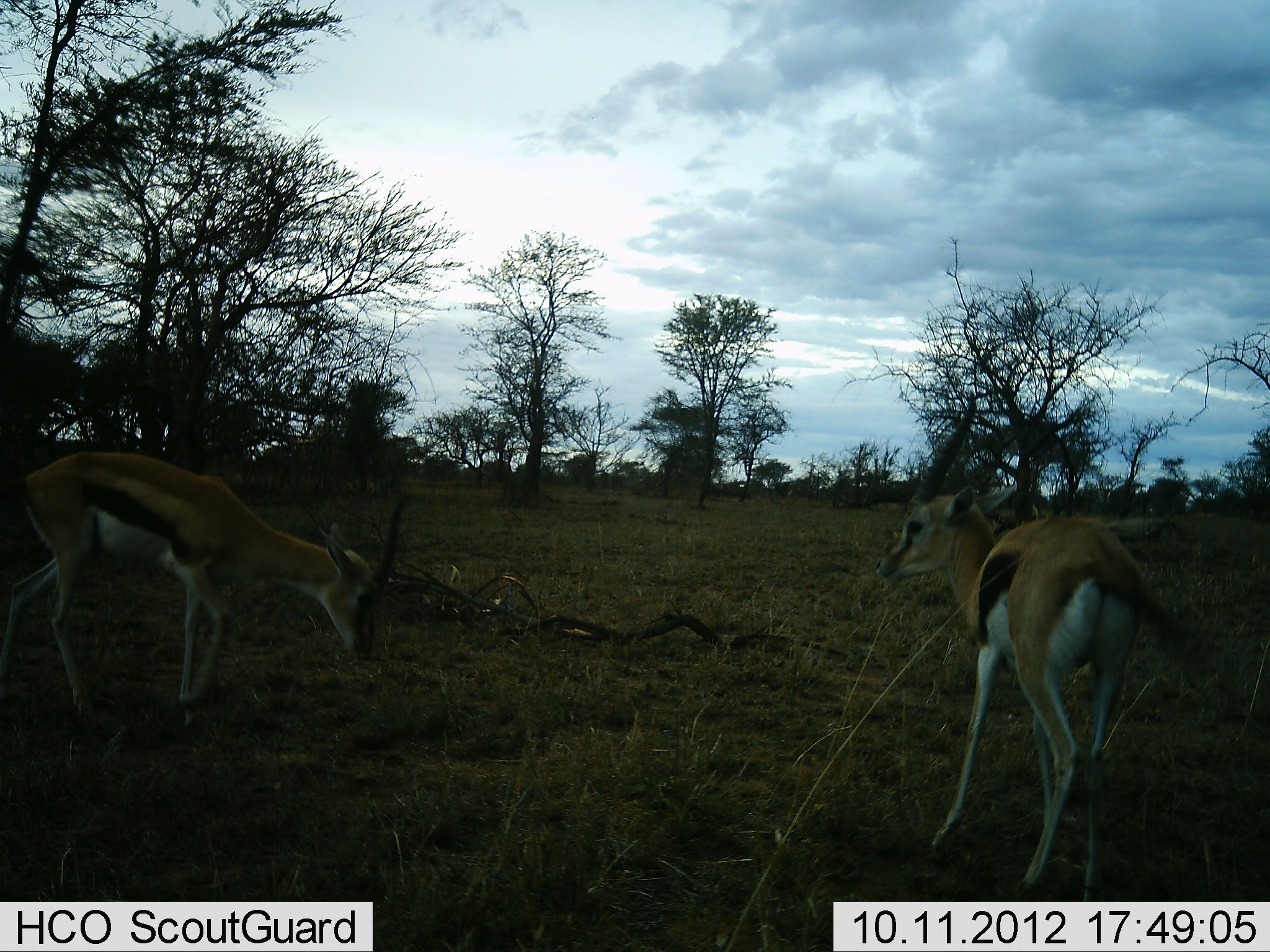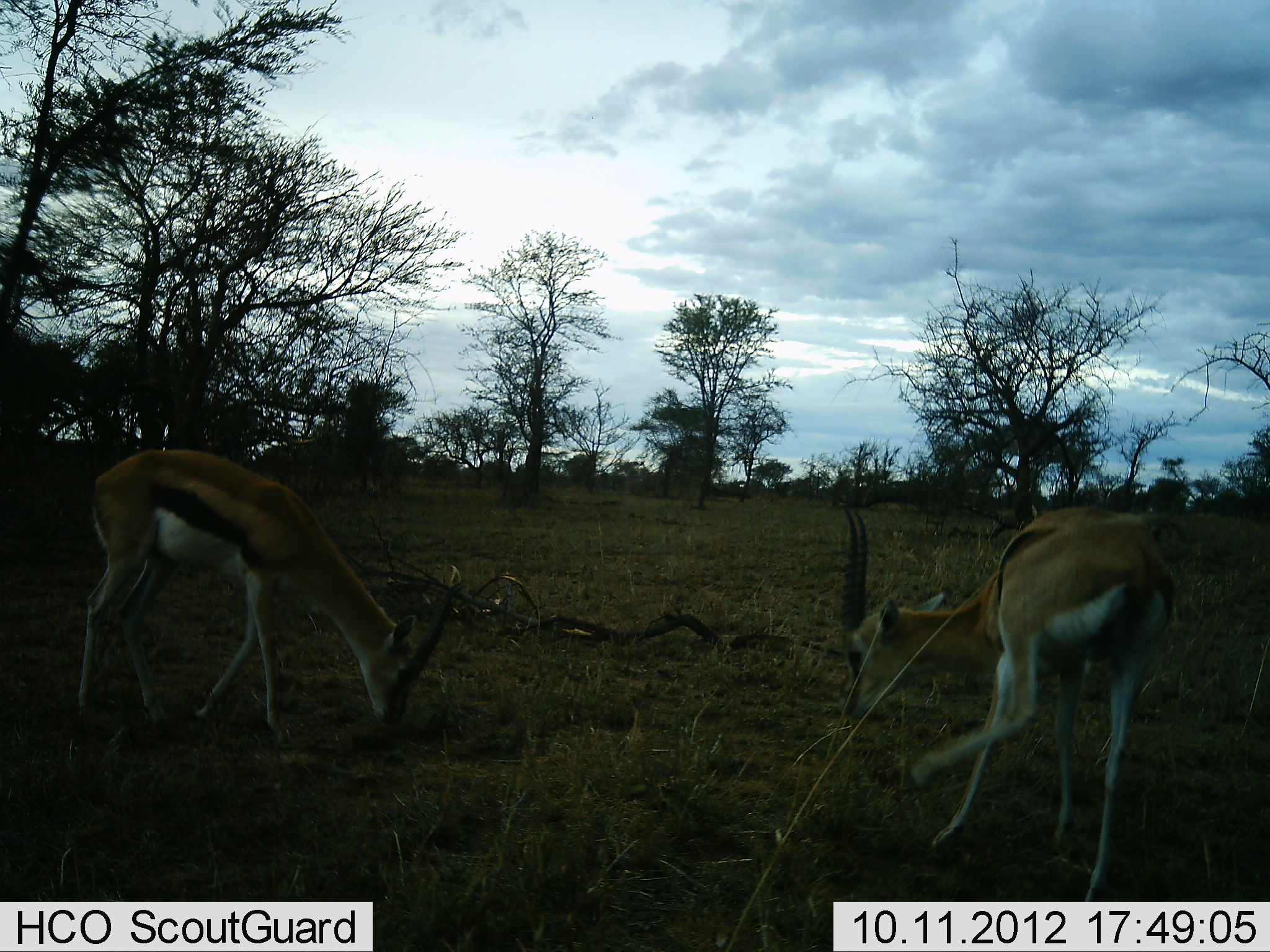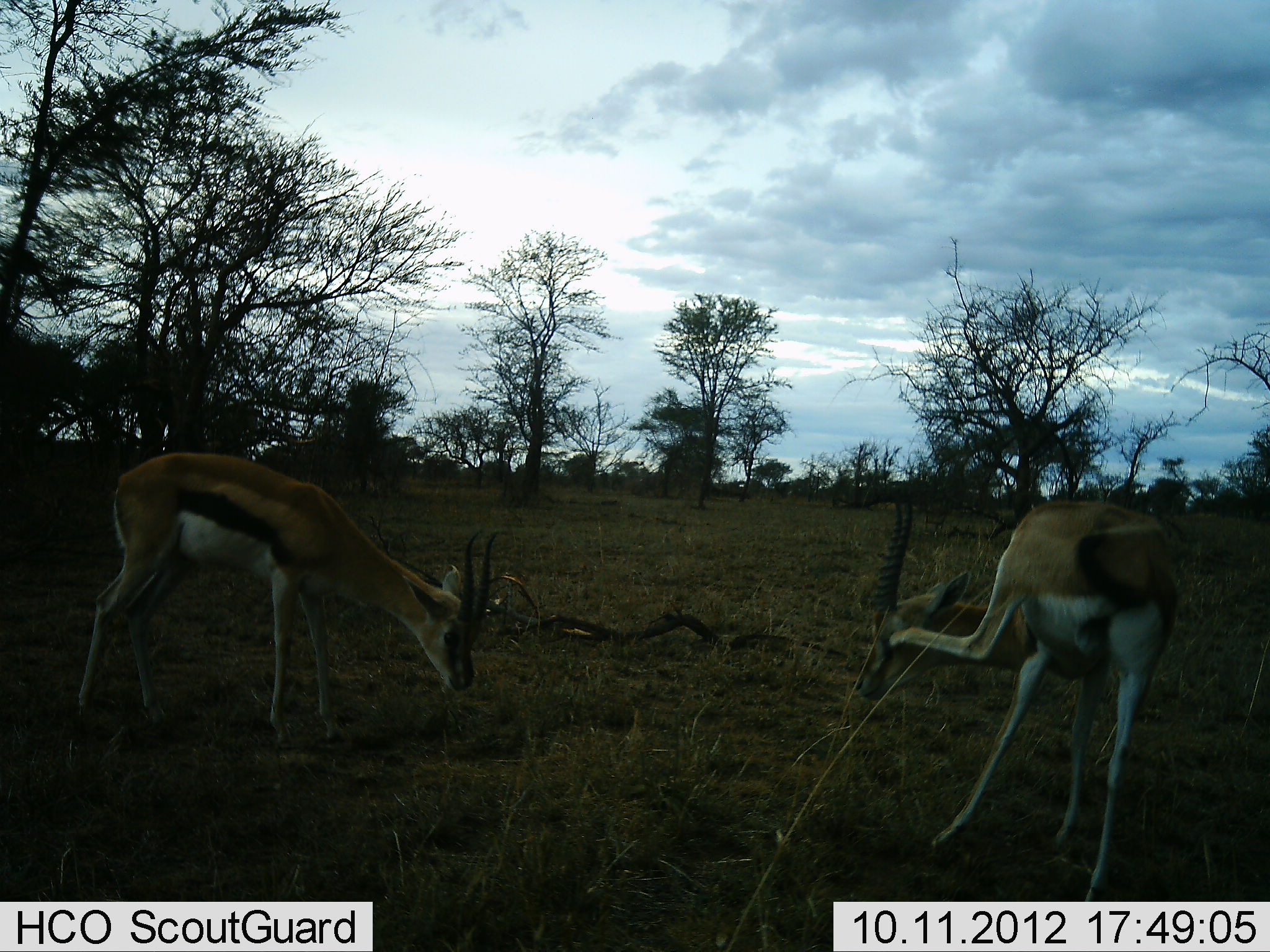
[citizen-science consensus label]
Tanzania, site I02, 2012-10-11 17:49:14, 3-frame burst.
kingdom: Animalia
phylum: Chordata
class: Mammalia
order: Artiodactyla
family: Bovidae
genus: Eudorcas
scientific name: Eudorcas thomsonii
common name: thomson's gazelle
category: gazellethomsons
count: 2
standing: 50%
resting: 0%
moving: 40%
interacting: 0%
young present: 0%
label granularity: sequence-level